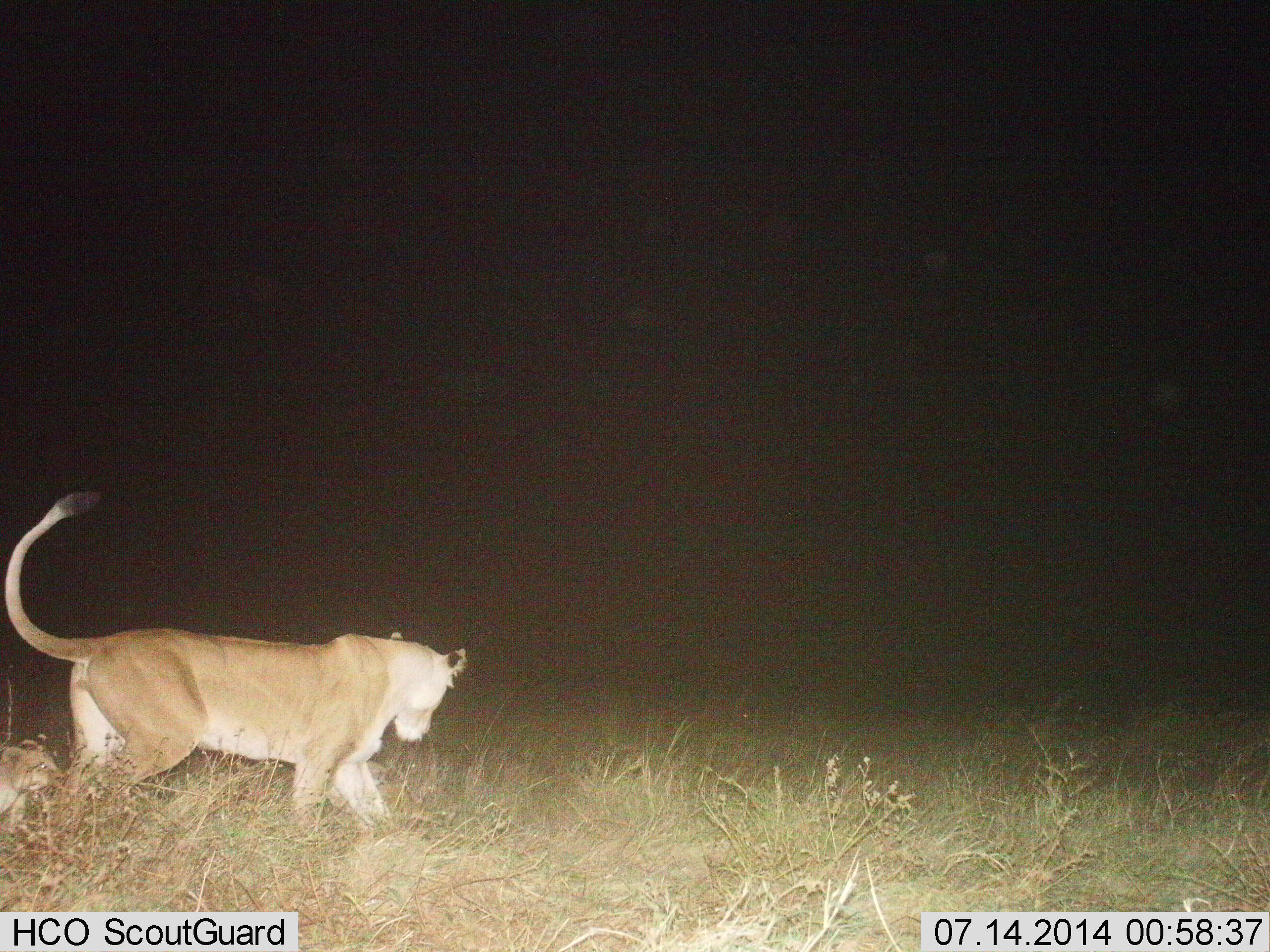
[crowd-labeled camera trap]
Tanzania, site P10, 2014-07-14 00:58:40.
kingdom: Animalia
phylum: Chordata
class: Mammalia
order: Carnivora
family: Felidae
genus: Panthera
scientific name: Panthera leo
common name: lion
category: lionfemale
Lionfemale (lion) (Panthera leo), count 2. Behavior (volunteer vote fractions): standing 0%, resting 0%, moving 100%, interacting 0%. Young present (vote fraction): 60%. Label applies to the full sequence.